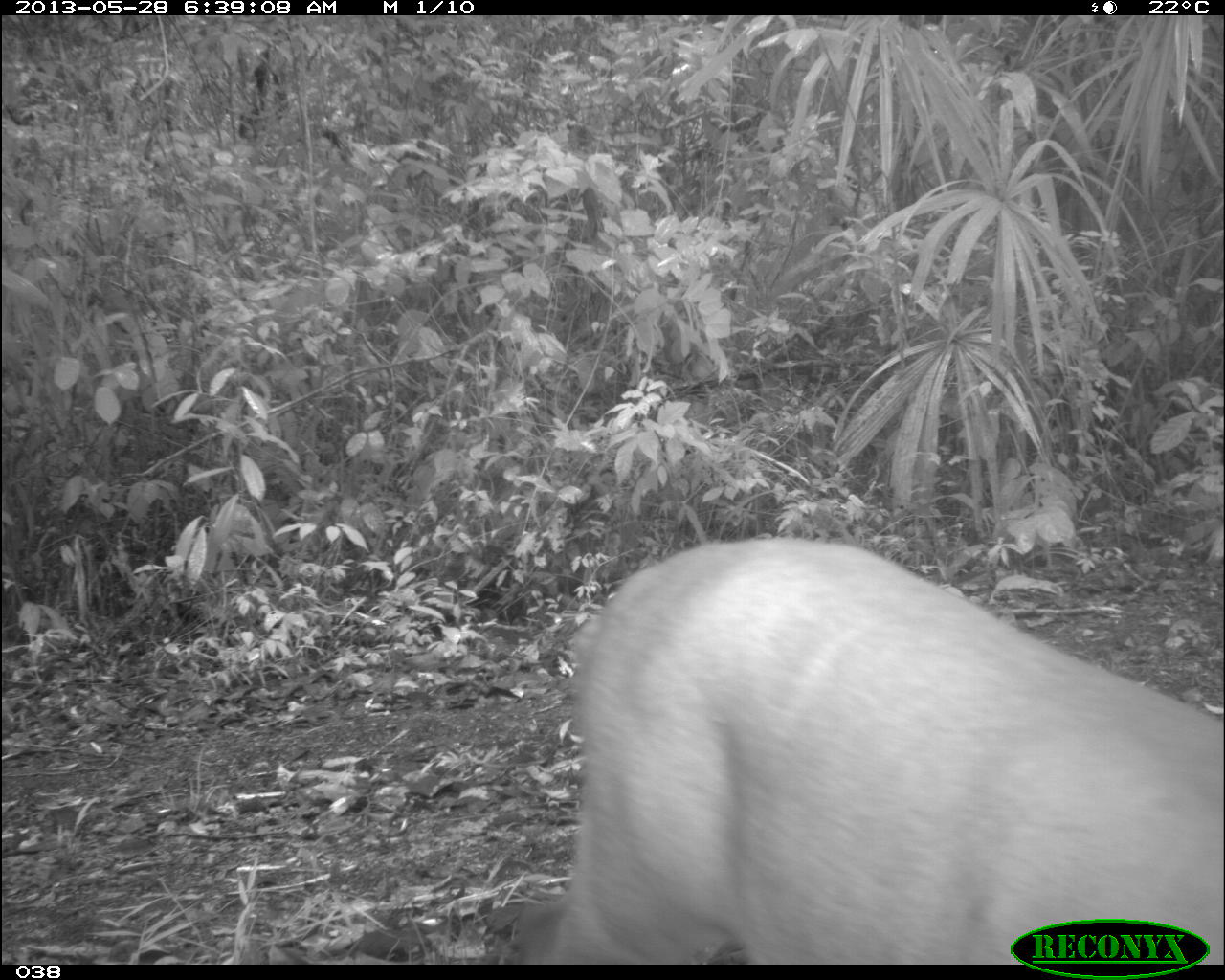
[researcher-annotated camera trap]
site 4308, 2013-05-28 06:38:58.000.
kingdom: Animalia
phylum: Chordata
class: Mammalia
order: Artiodactyla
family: Cervidae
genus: Mazama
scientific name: Mazama temama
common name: central american red brocket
Mazama temama (central american red brocket), count 1, sex female.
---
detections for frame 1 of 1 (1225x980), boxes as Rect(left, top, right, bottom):
mazama temama: Rect(510, 533, 1225, 964)